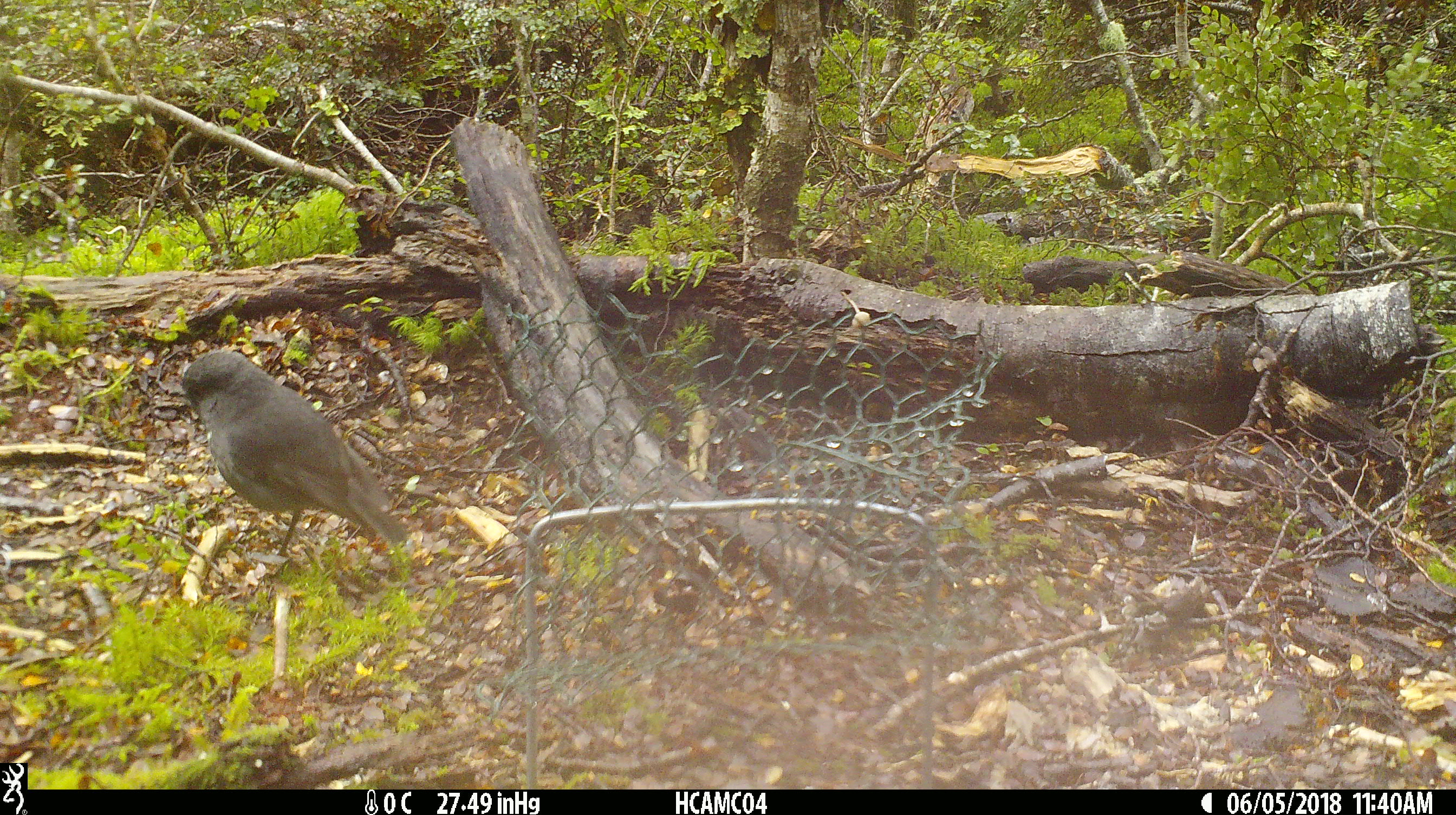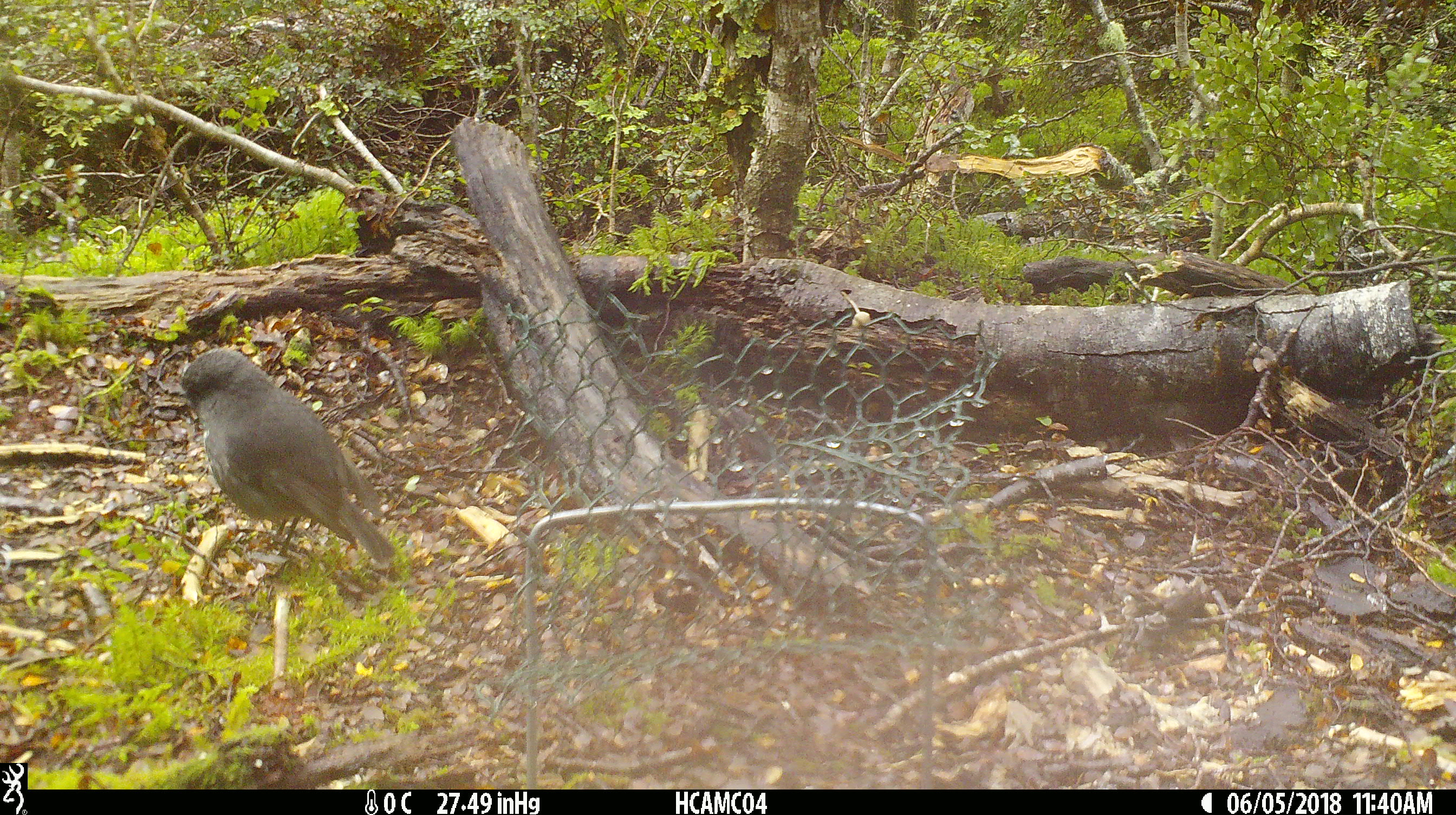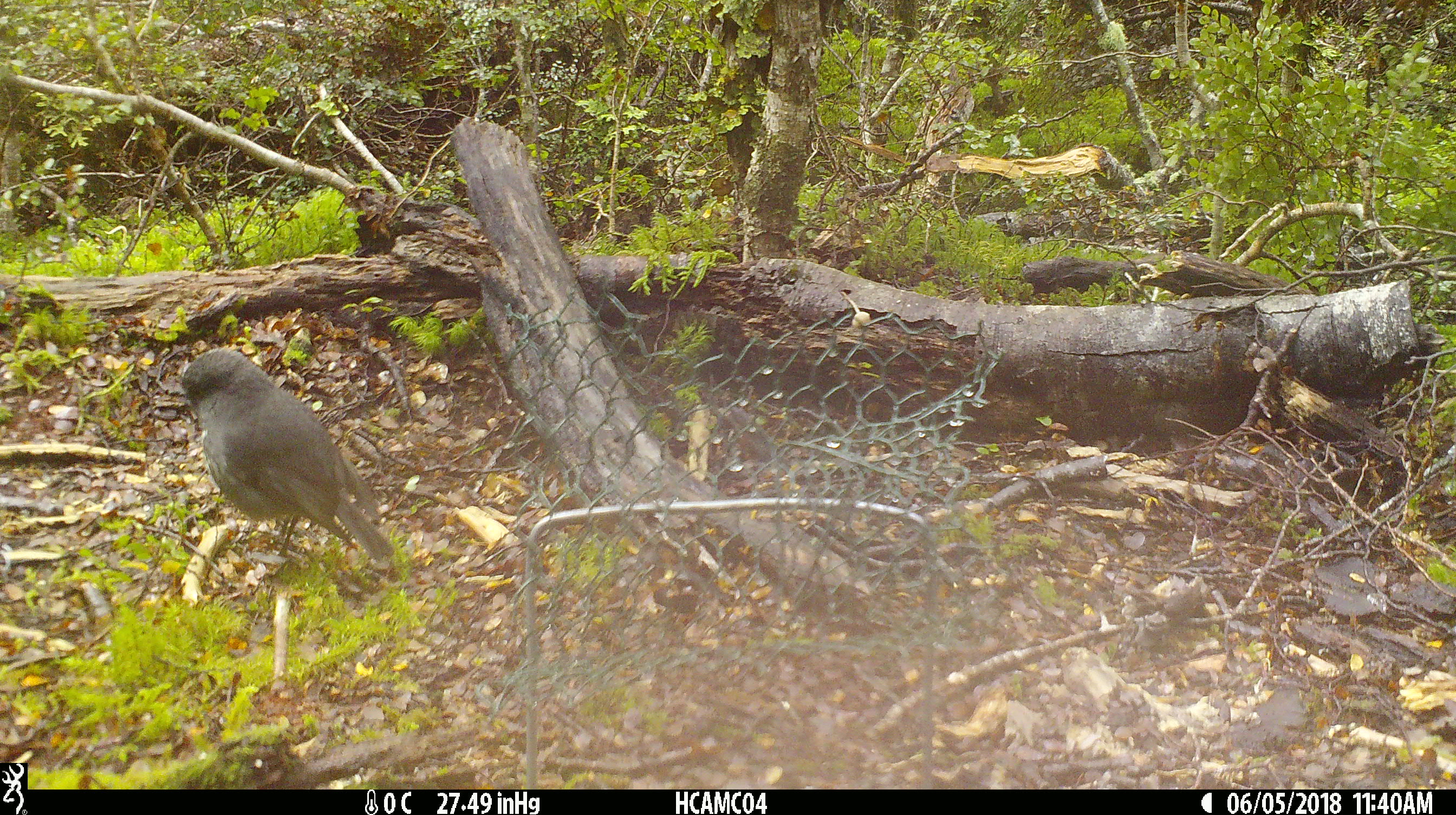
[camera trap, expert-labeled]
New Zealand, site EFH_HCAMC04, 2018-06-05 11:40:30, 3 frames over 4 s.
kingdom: Animalia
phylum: Chordata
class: Aves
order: Passeriformes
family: Petroicidae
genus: Petroica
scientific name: Petroica australis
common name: new zealand robin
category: robin